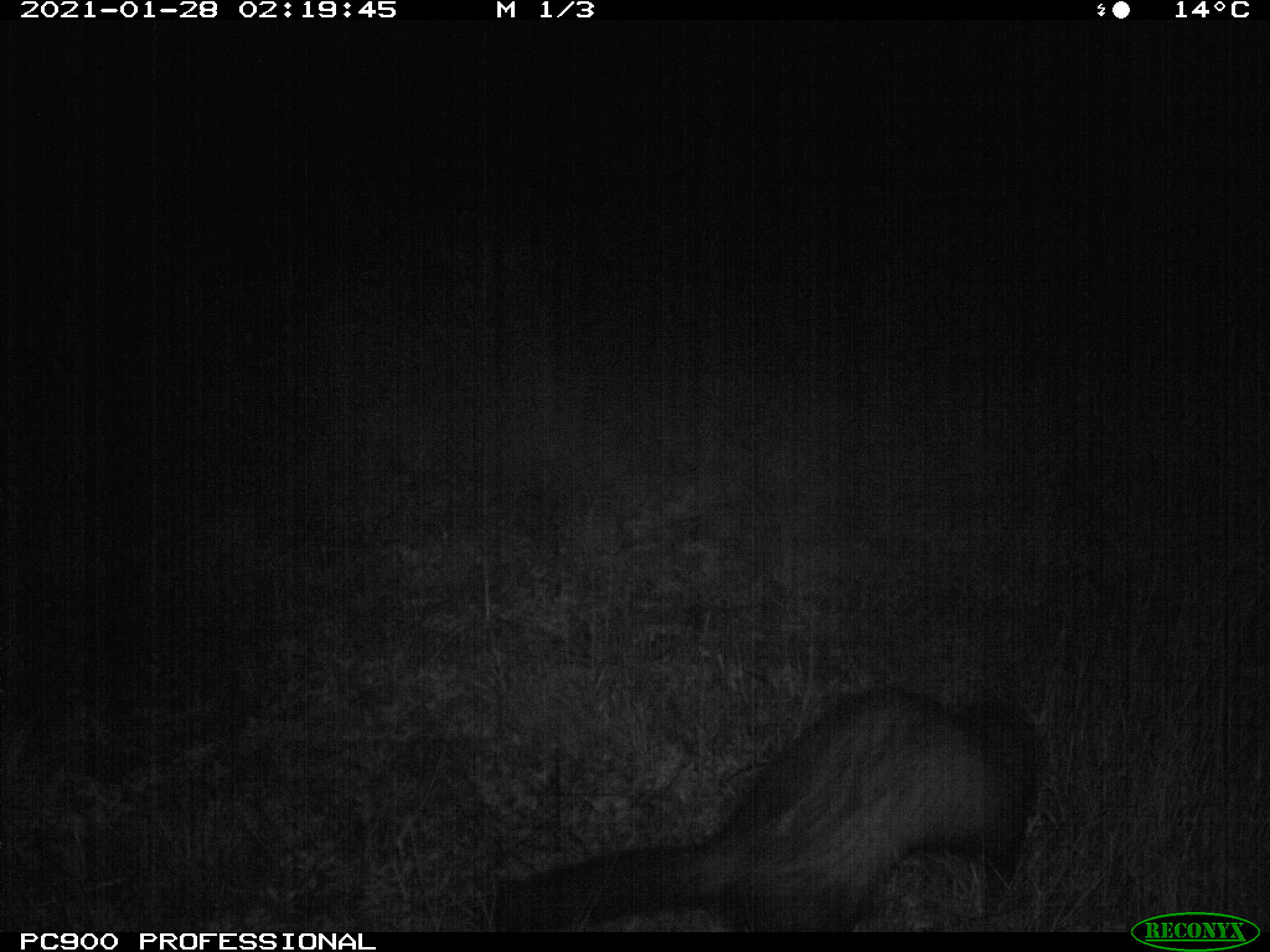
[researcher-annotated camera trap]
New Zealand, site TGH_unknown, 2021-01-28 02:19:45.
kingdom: Animalia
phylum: Chordata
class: Mammalia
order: Carnivora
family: Mustelidae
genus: Mustela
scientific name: Mustela furo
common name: ferret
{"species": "ferret (Mustela furo)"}